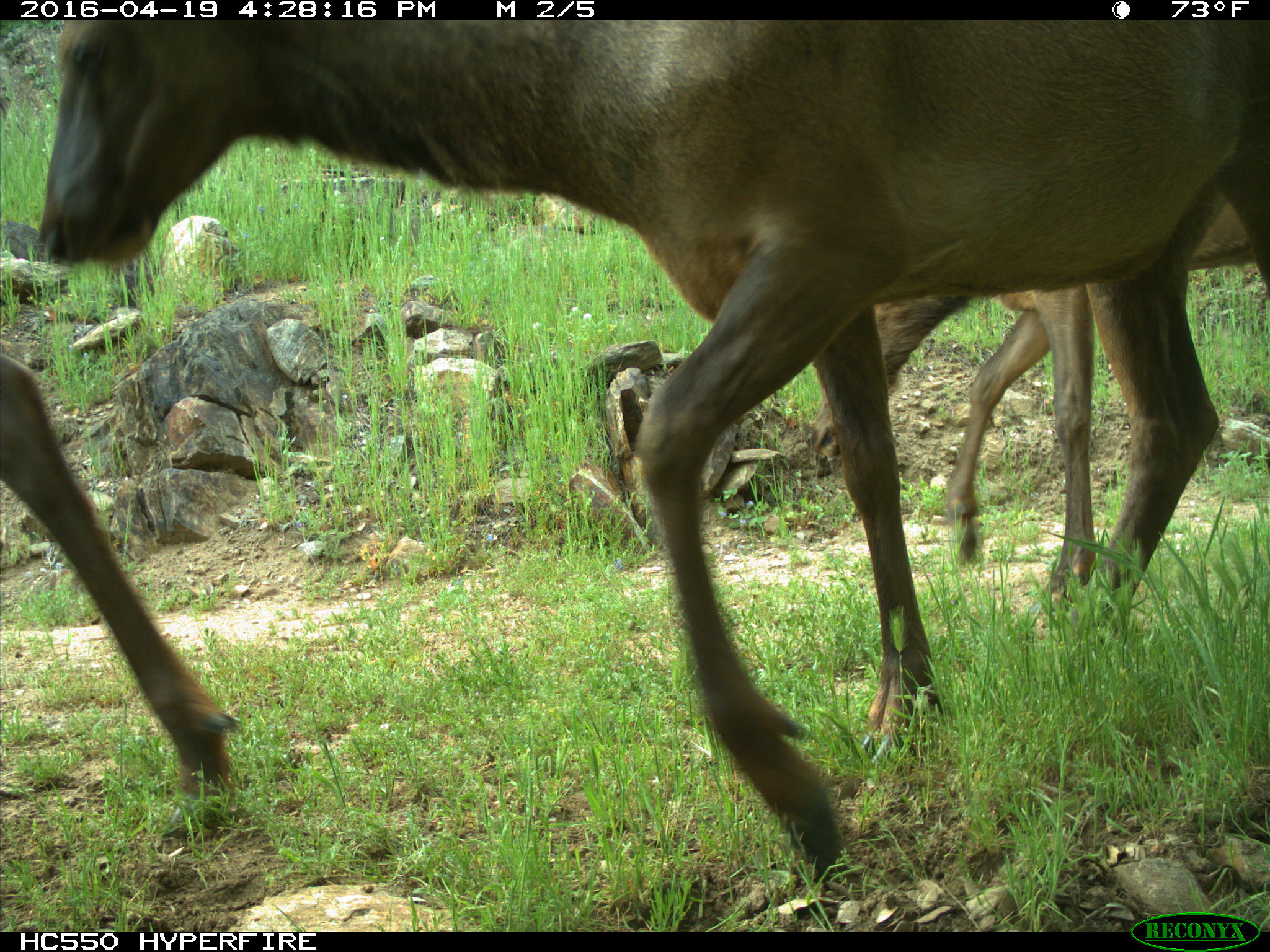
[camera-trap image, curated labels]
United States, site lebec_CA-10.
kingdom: Animalia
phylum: Chordata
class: Mammalia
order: Artiodactyla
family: Cervidae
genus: Cervus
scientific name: Cervus canadensis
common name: elk